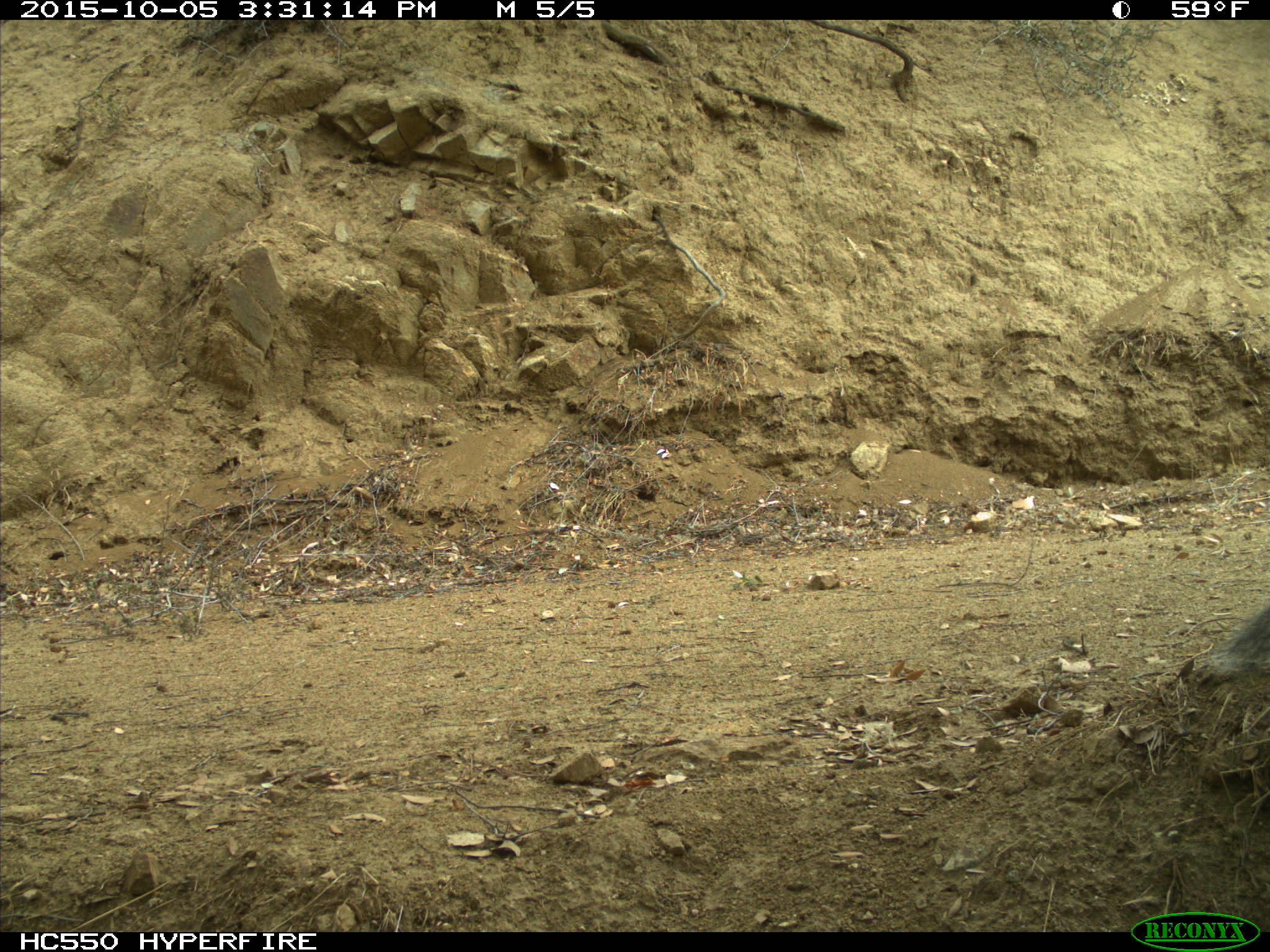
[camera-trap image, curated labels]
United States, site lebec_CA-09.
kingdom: Animalia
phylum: Chordata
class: Mammalia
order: Rodentia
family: Sciuridae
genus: Sciurus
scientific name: Sciurus carolinensis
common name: eastern gray squirrel